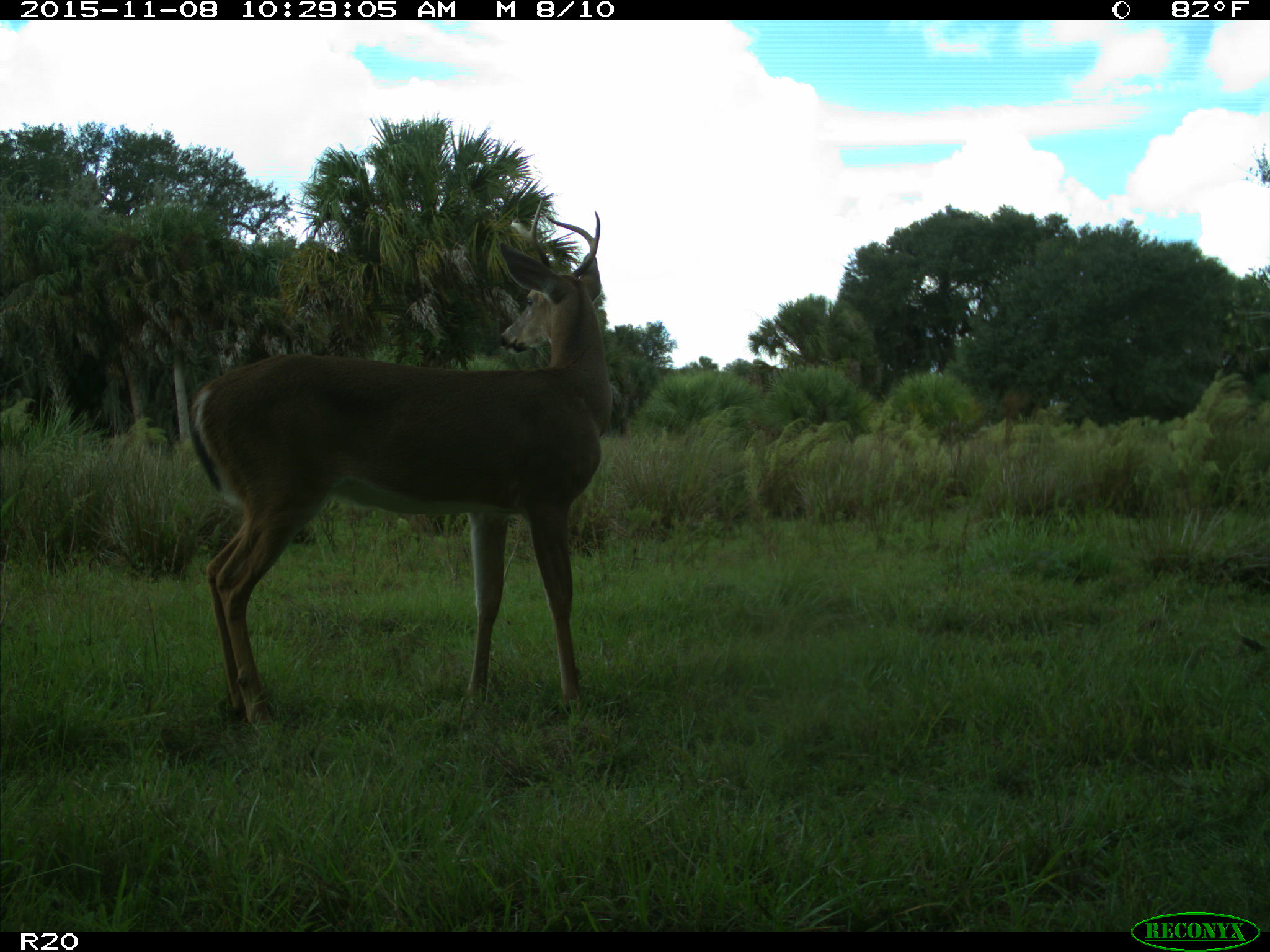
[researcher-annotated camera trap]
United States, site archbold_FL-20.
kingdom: Animalia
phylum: Chordata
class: Mammalia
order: Artiodactyla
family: Cervidae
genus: Odocoileus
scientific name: Odocoileus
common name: deer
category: unidentified deer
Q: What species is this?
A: Unidentified deer (deer) (Odocoileus).